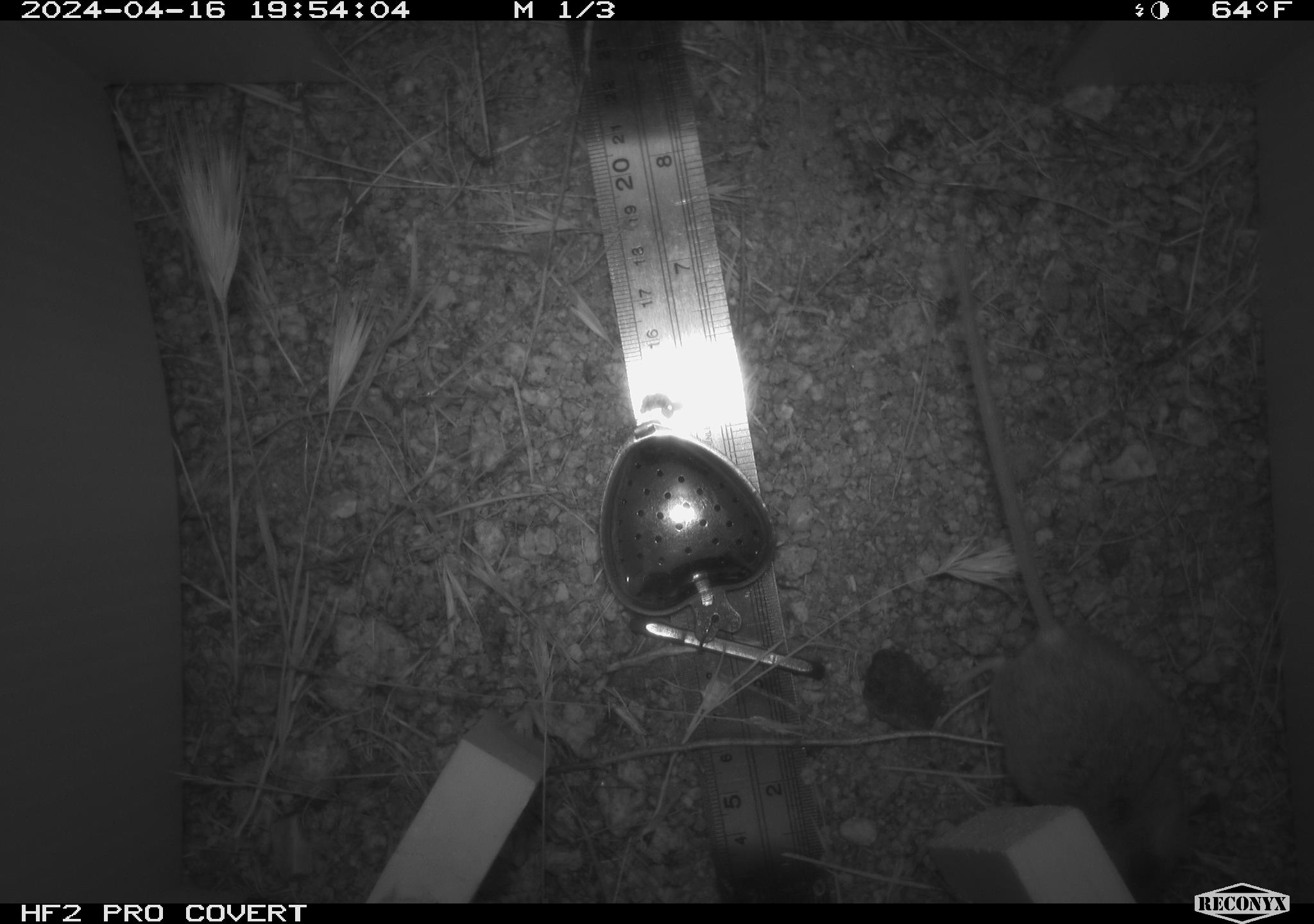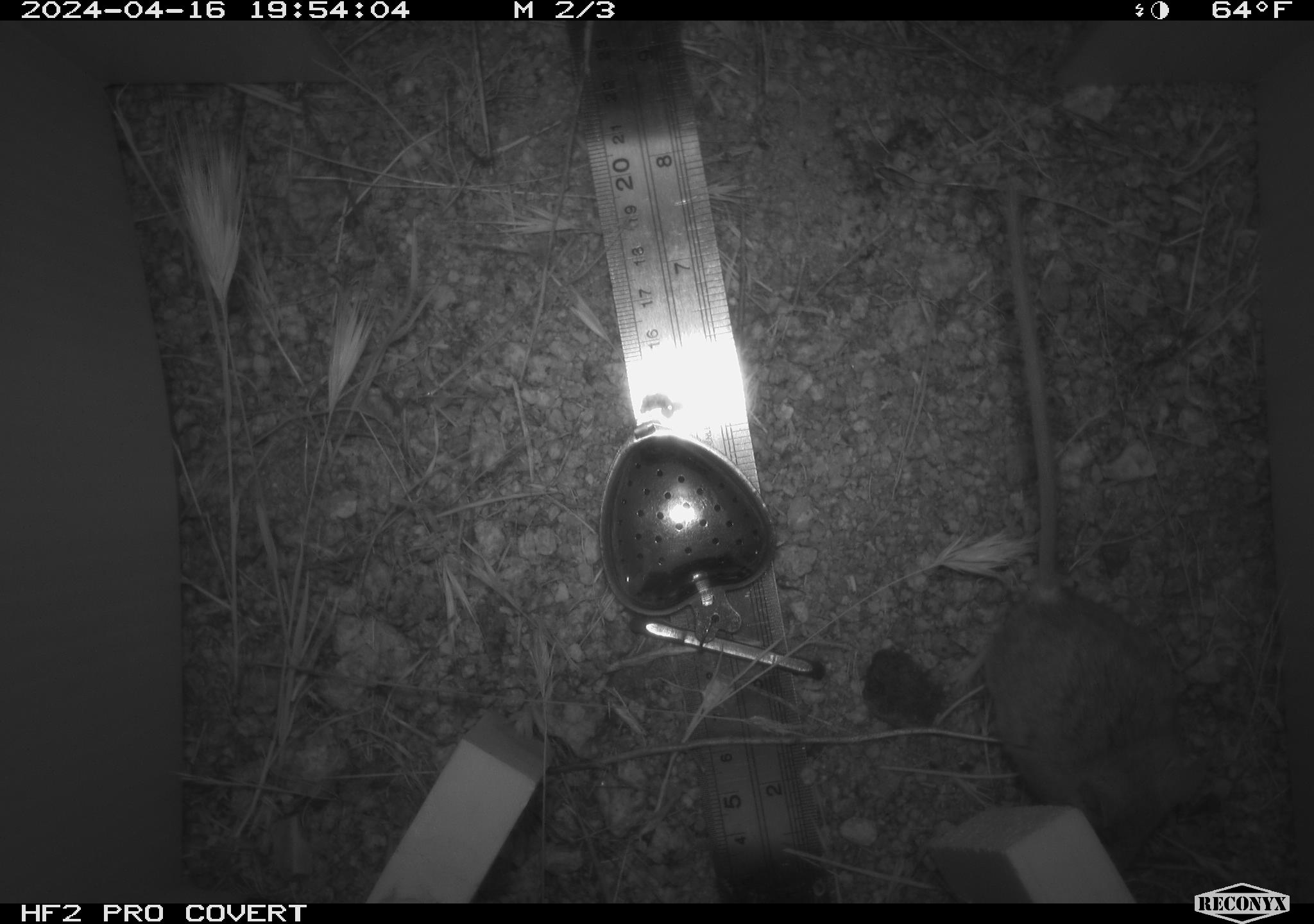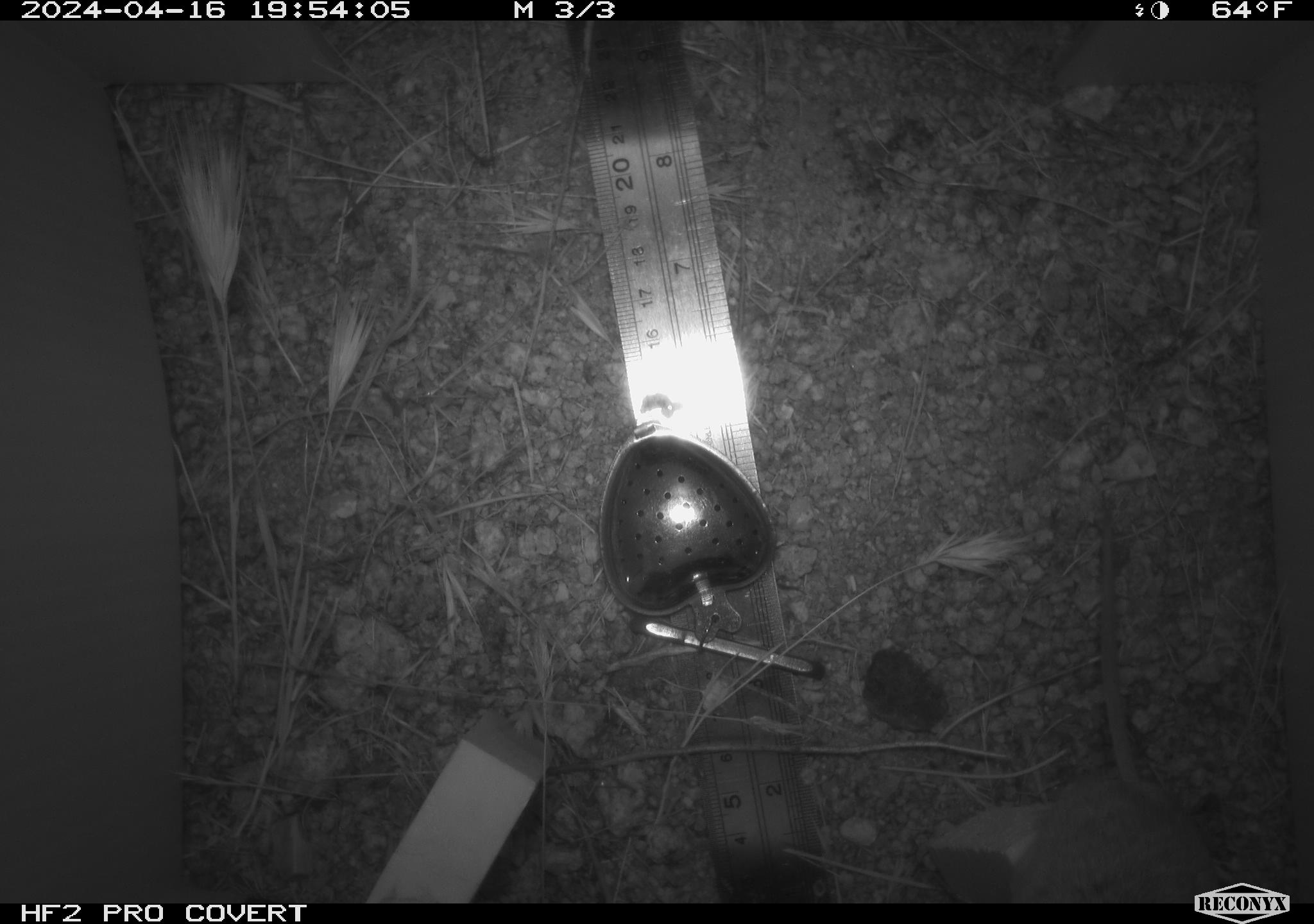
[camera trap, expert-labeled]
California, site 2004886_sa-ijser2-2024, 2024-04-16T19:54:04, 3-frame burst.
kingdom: Animalia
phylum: Chordata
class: Mammalia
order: Rodentia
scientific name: Rodentia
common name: mouse species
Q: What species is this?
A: Mouse species (Rodentia).